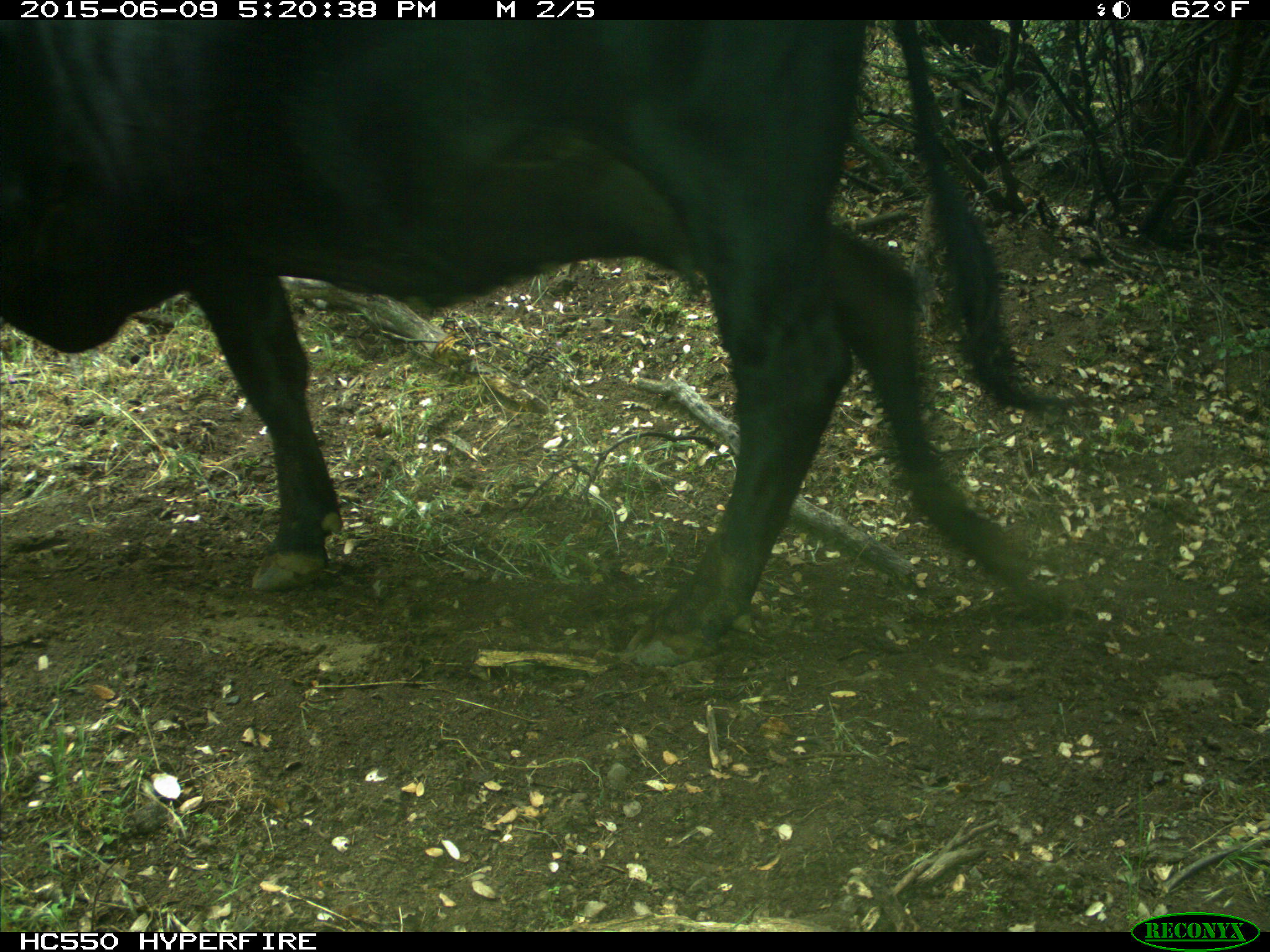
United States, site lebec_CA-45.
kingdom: Animalia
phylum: Chordata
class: Mammalia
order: Artiodactyla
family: Bovidae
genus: Bos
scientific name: Bos taurus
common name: domestic cow